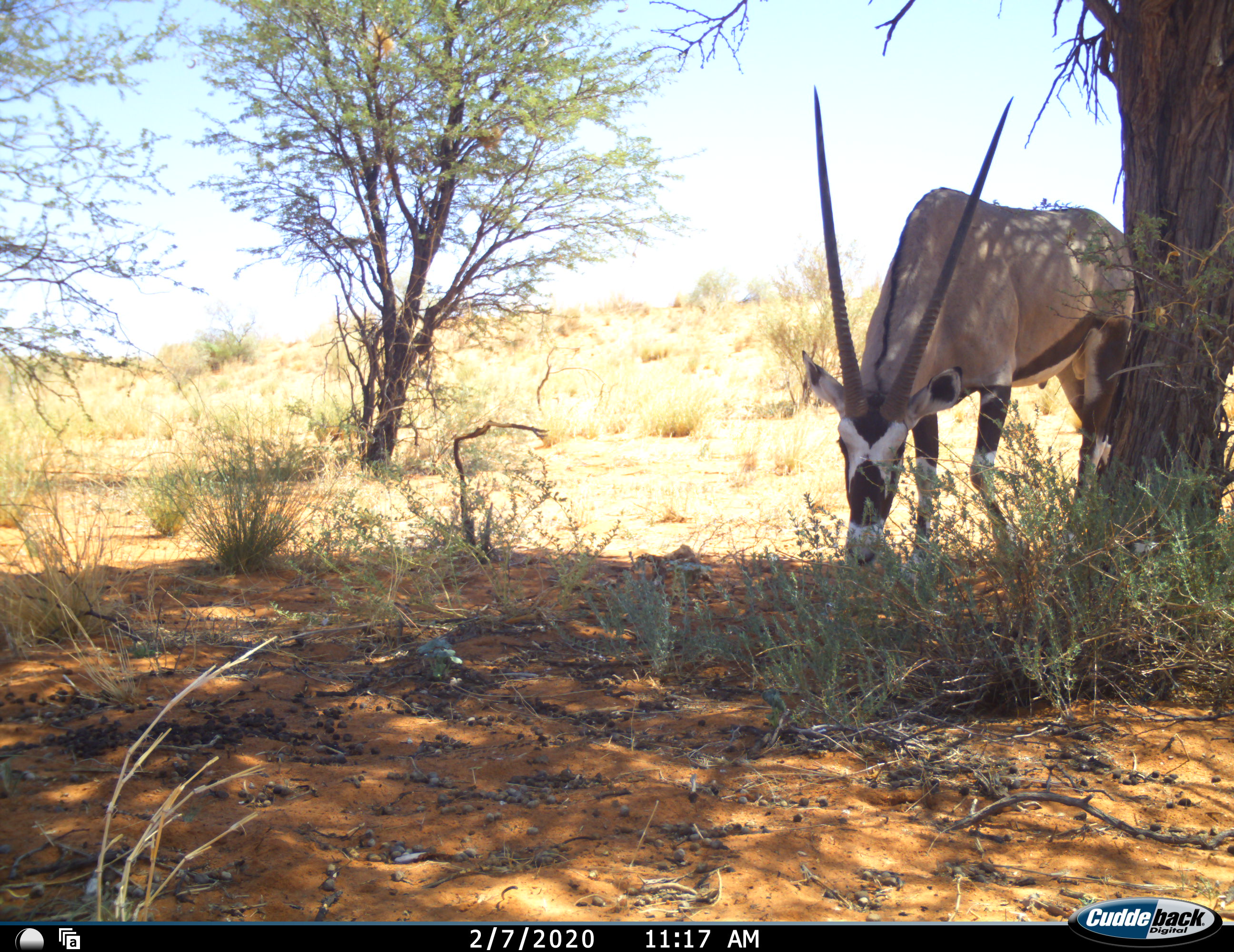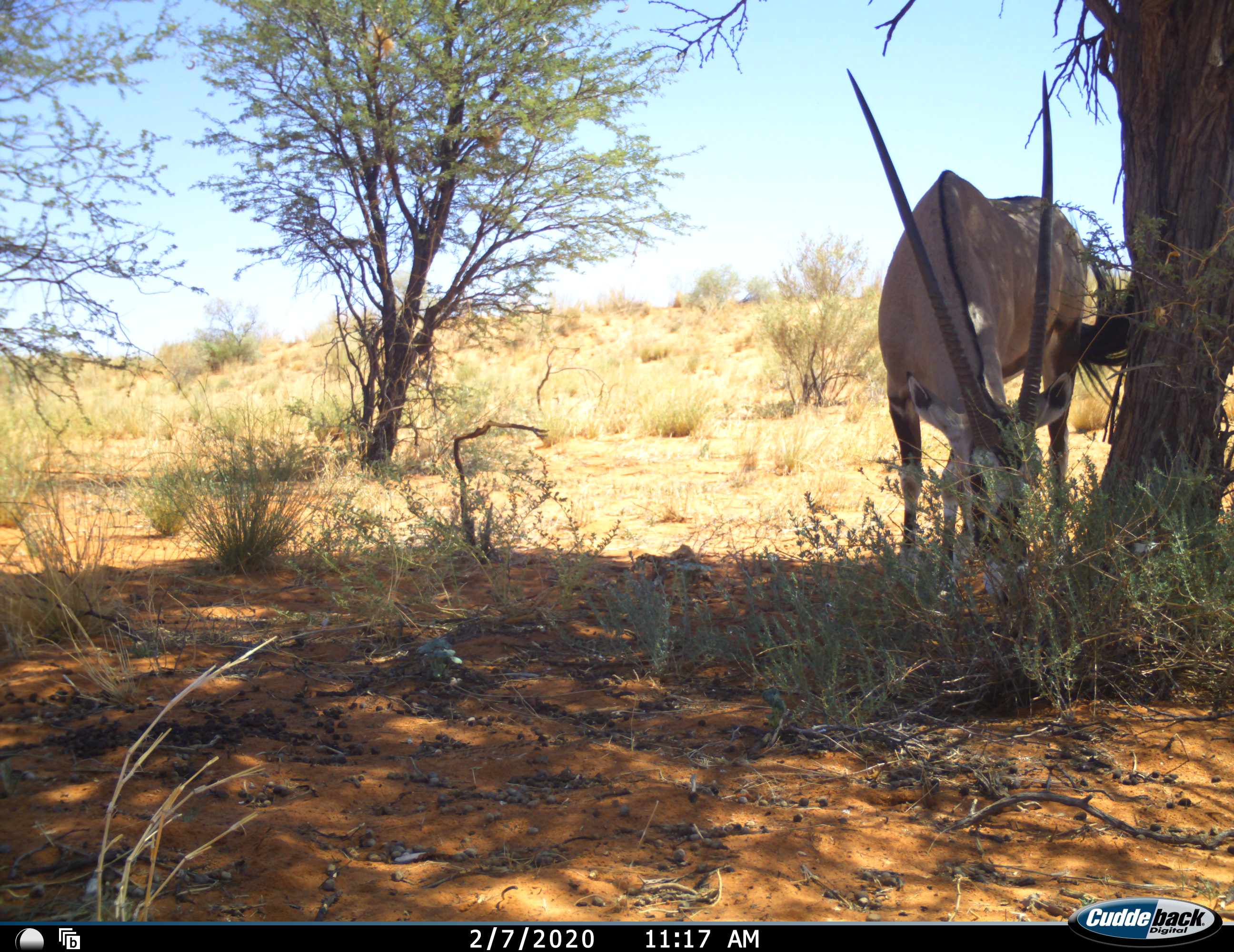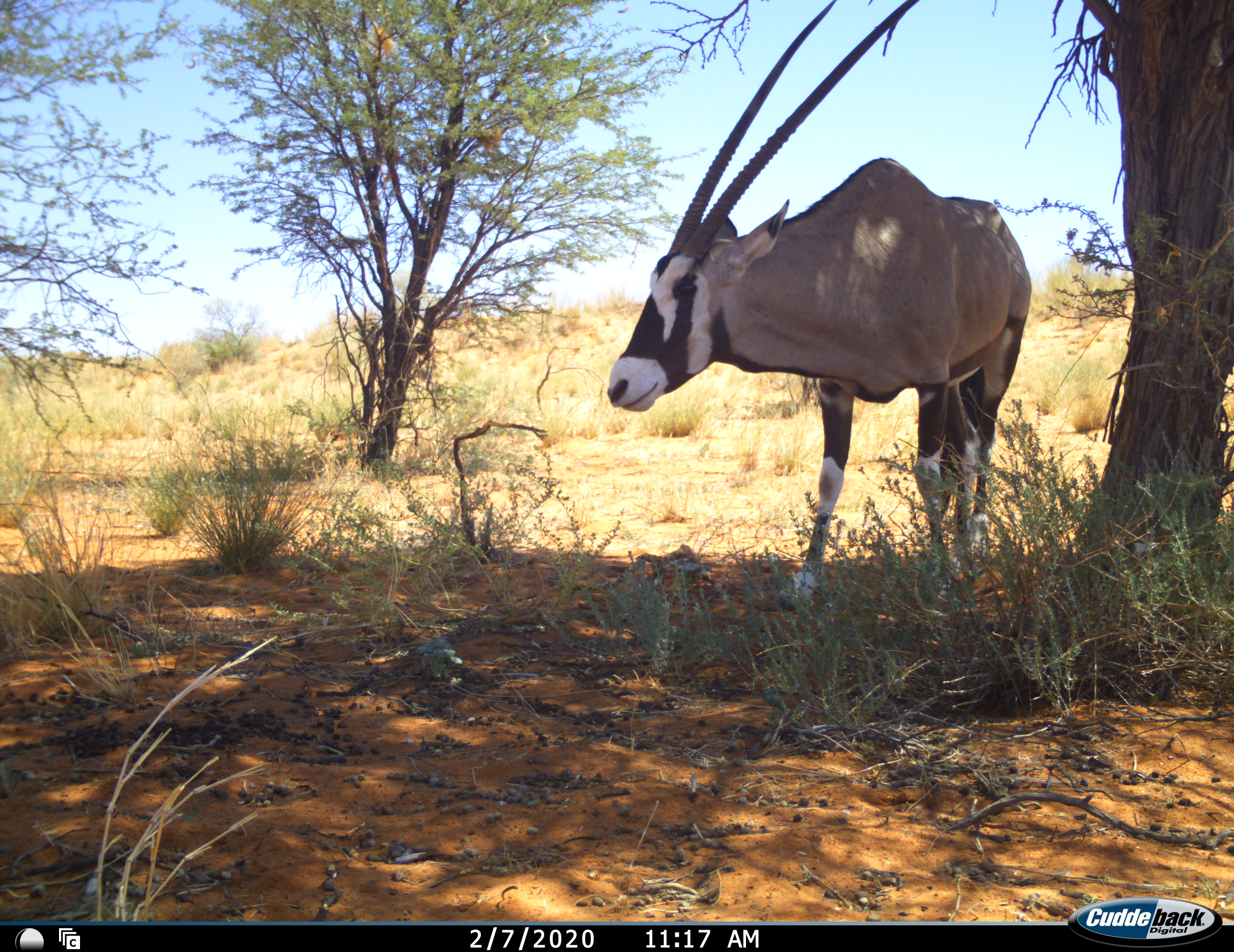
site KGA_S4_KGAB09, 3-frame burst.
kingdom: Animalia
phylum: Chordata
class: Mammalia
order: Artiodactyla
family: Bovidae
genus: Oryx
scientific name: Oryx gazella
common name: gemsbok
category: oryx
Oryx (gemsbok) (Oryx gazella), count 1. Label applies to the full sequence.